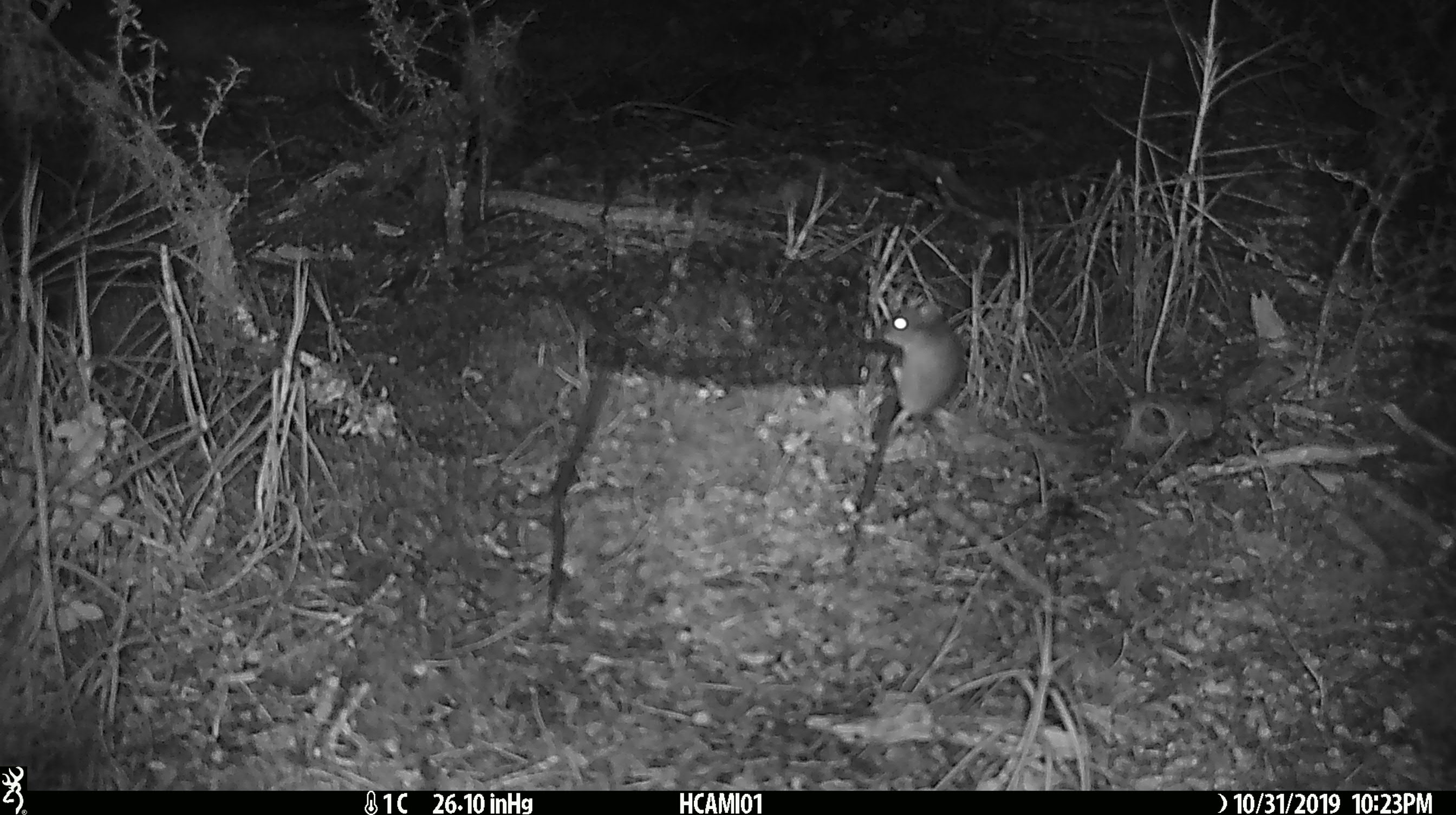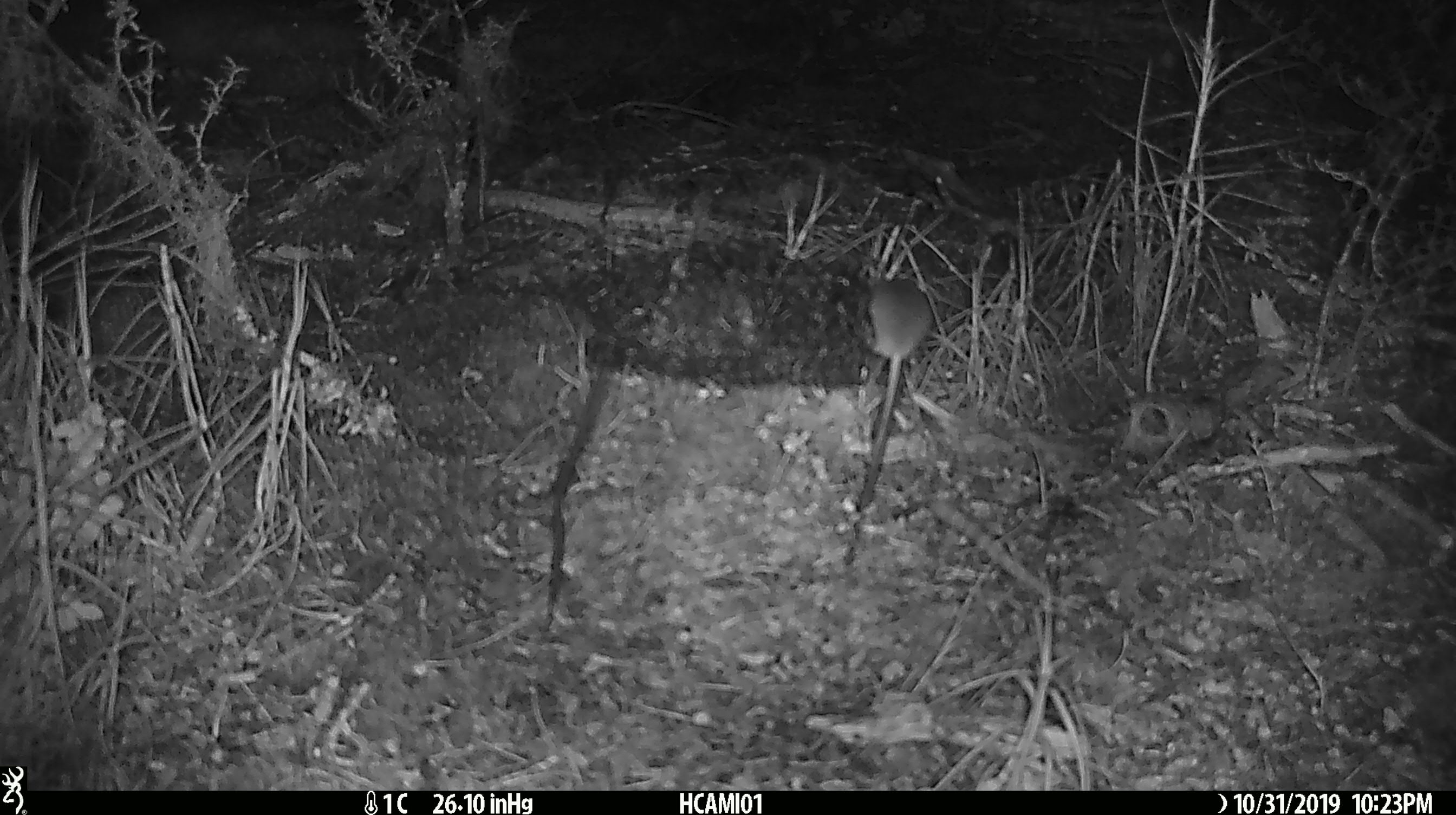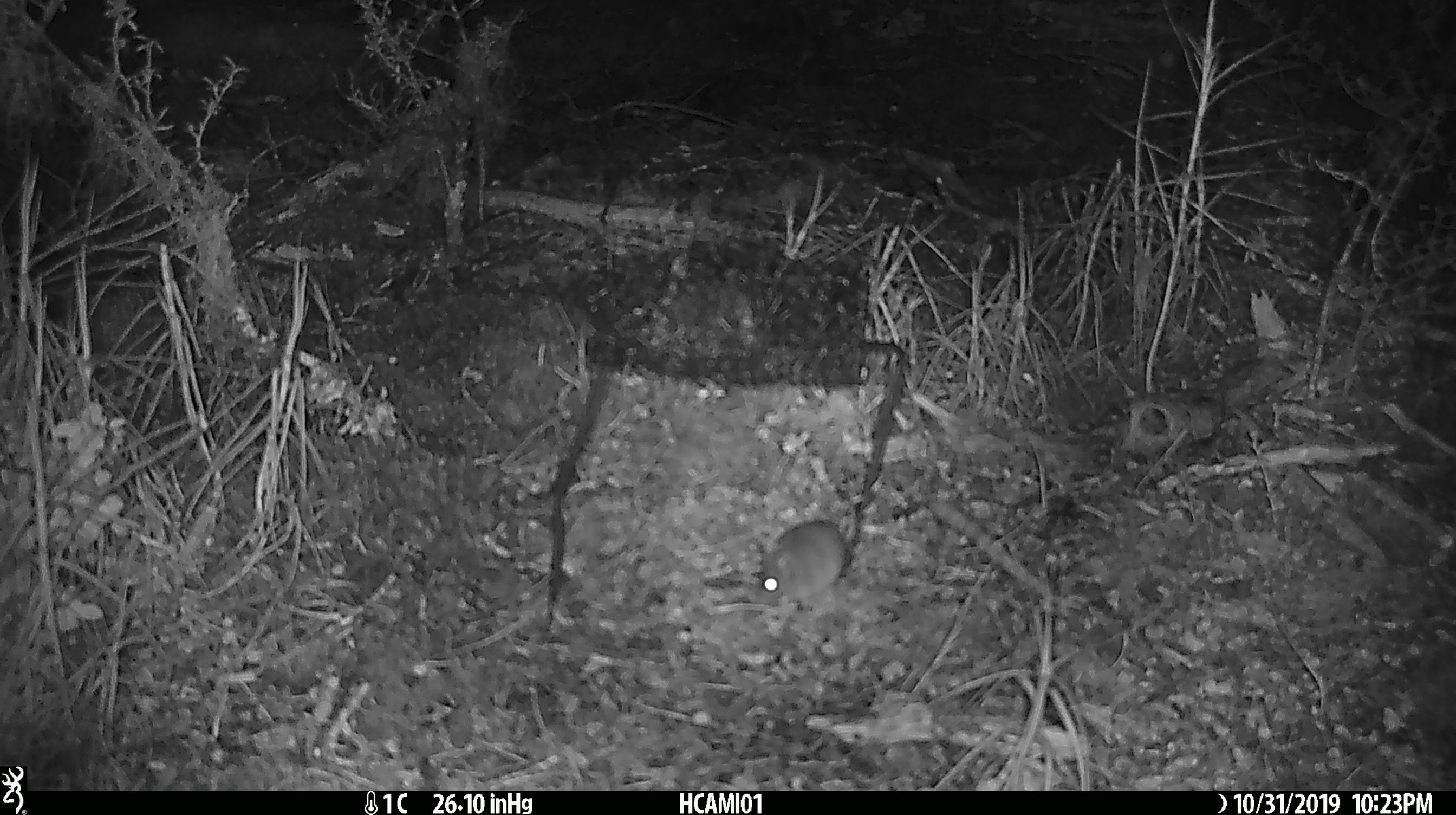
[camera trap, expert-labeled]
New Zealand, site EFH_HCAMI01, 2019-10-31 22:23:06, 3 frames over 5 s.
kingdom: Animalia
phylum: Chordata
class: Mammalia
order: Rodentia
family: Muridae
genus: Mus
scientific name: Mus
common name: mouse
Mouse (Mus).